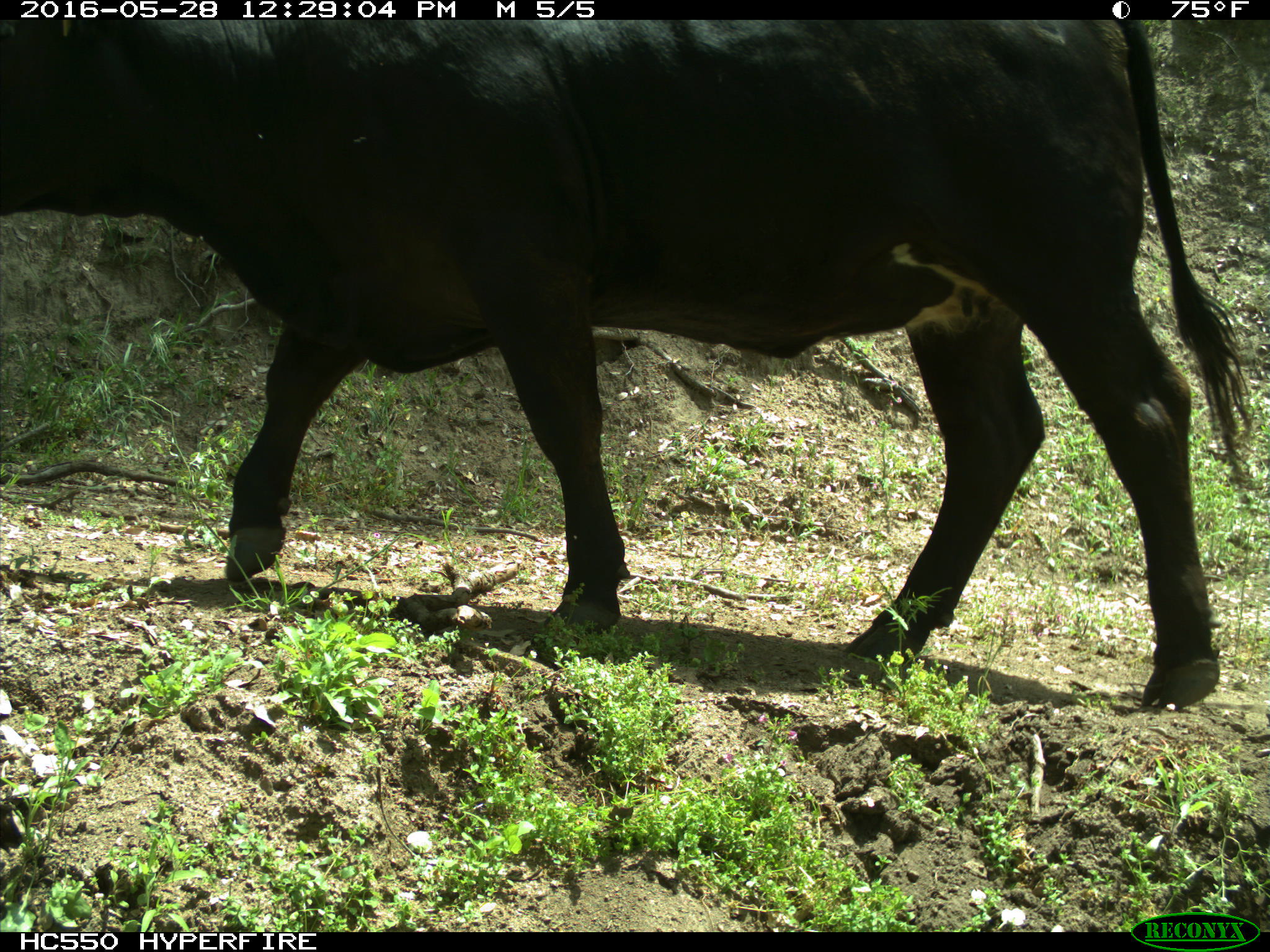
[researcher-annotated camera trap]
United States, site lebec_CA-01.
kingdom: Animalia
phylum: Chordata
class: Mammalia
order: Artiodactyla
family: Bovidae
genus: Bos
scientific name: Bos taurus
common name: domestic cow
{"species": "Bos taurus (domestic cow)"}